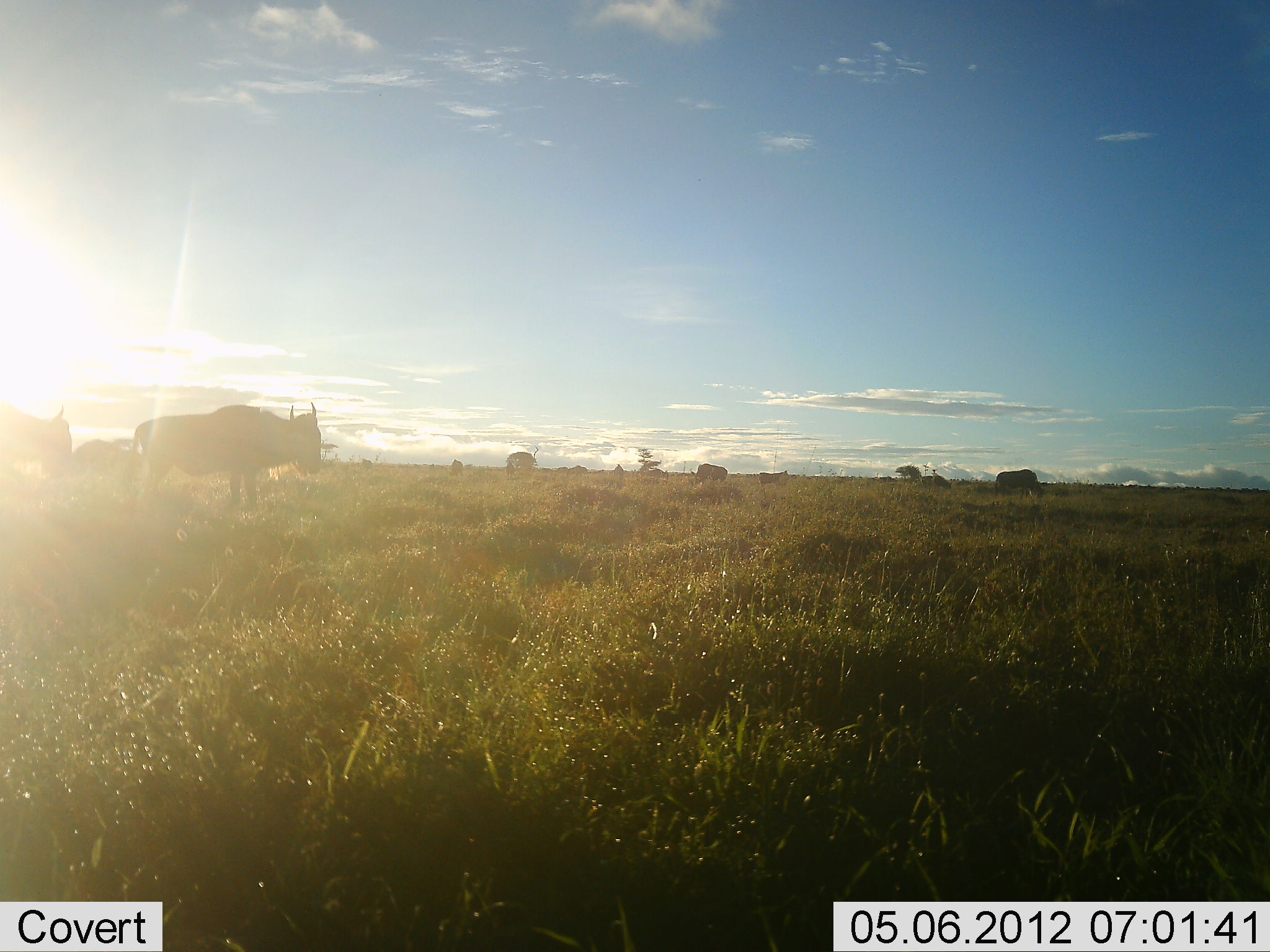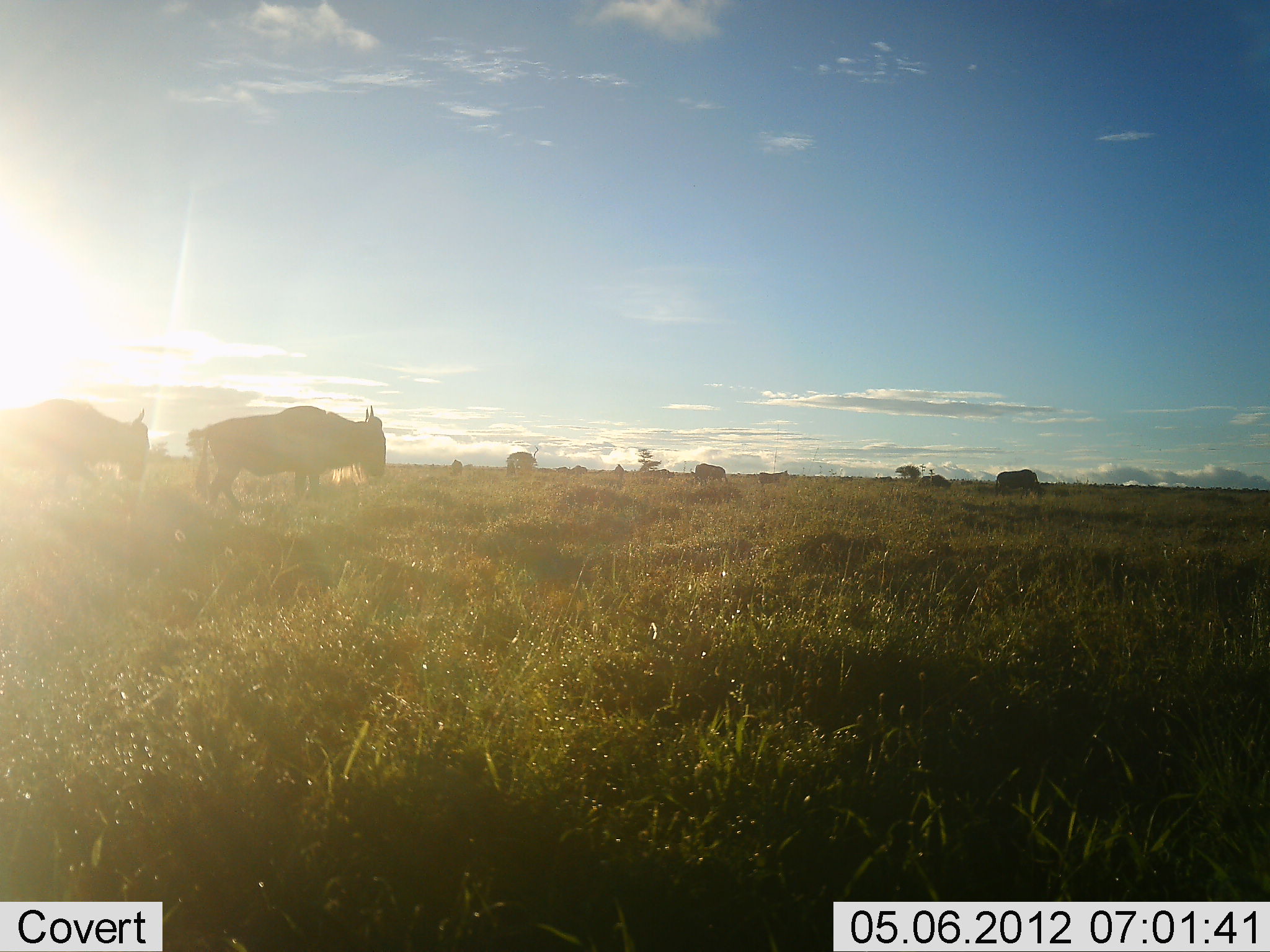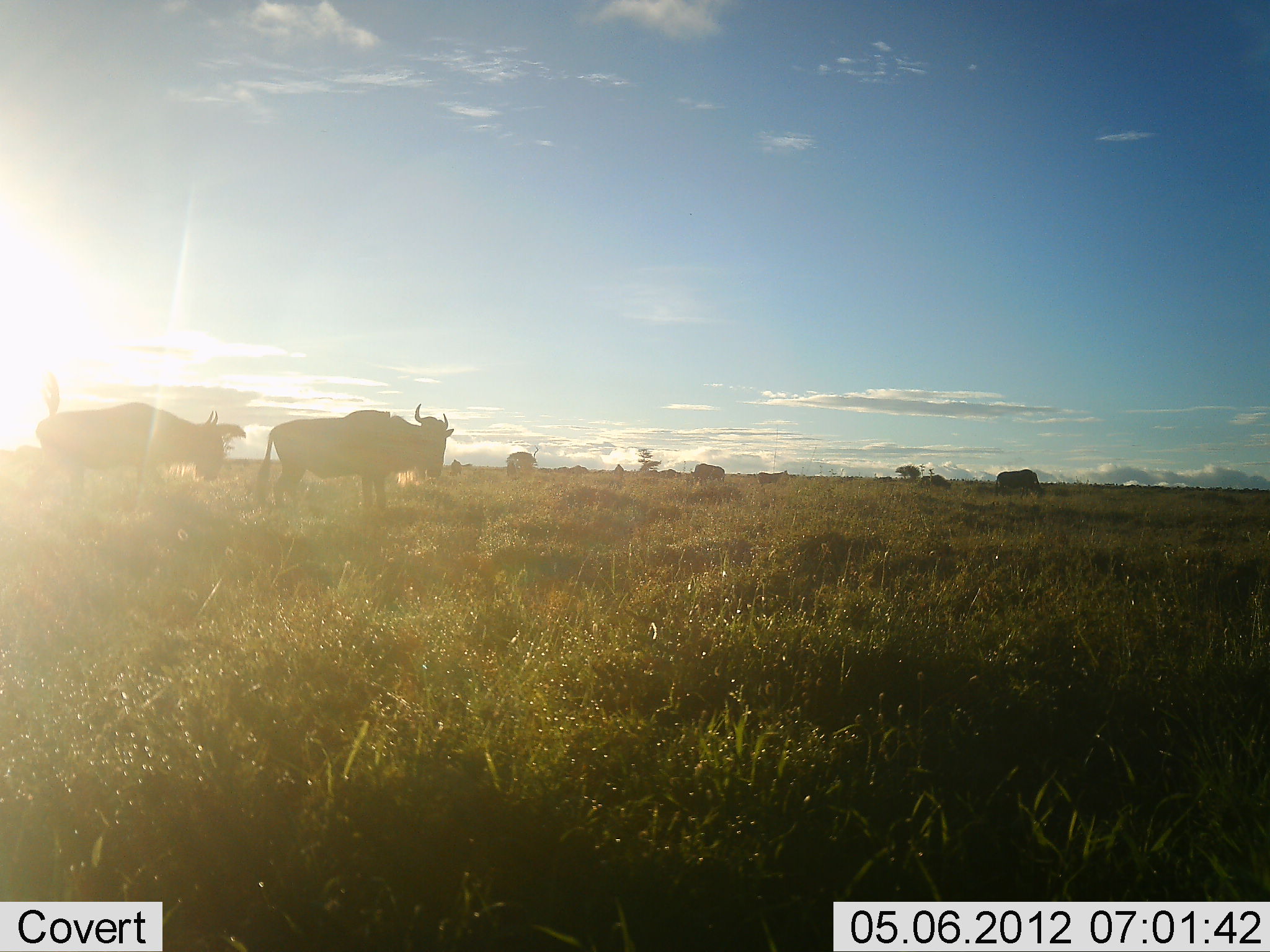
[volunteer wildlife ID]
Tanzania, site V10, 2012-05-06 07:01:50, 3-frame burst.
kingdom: Animalia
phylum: Chordata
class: Mammalia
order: Artiodactyla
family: Bovidae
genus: Connochaetes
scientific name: Connochaetes taurinus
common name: blue wildebeest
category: wildebeest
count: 3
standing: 30%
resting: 0%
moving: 90%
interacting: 10%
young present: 0%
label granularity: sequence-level